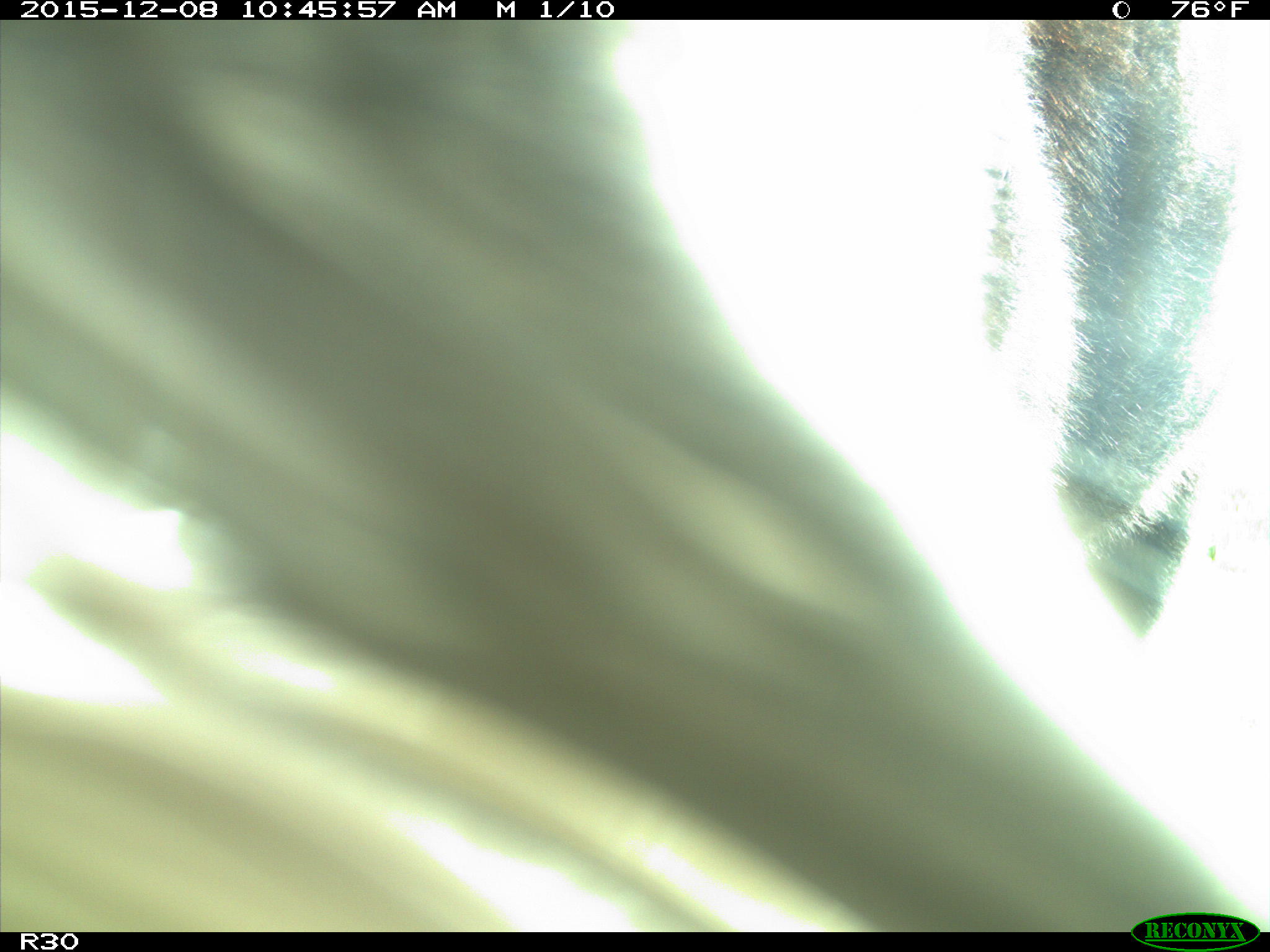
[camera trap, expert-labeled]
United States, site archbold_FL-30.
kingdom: Animalia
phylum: Chordata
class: Mammalia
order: Artiodactyla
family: Bovidae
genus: Bos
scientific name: Bos taurus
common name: domestic cow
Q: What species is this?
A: Bos taurus (domestic cow).